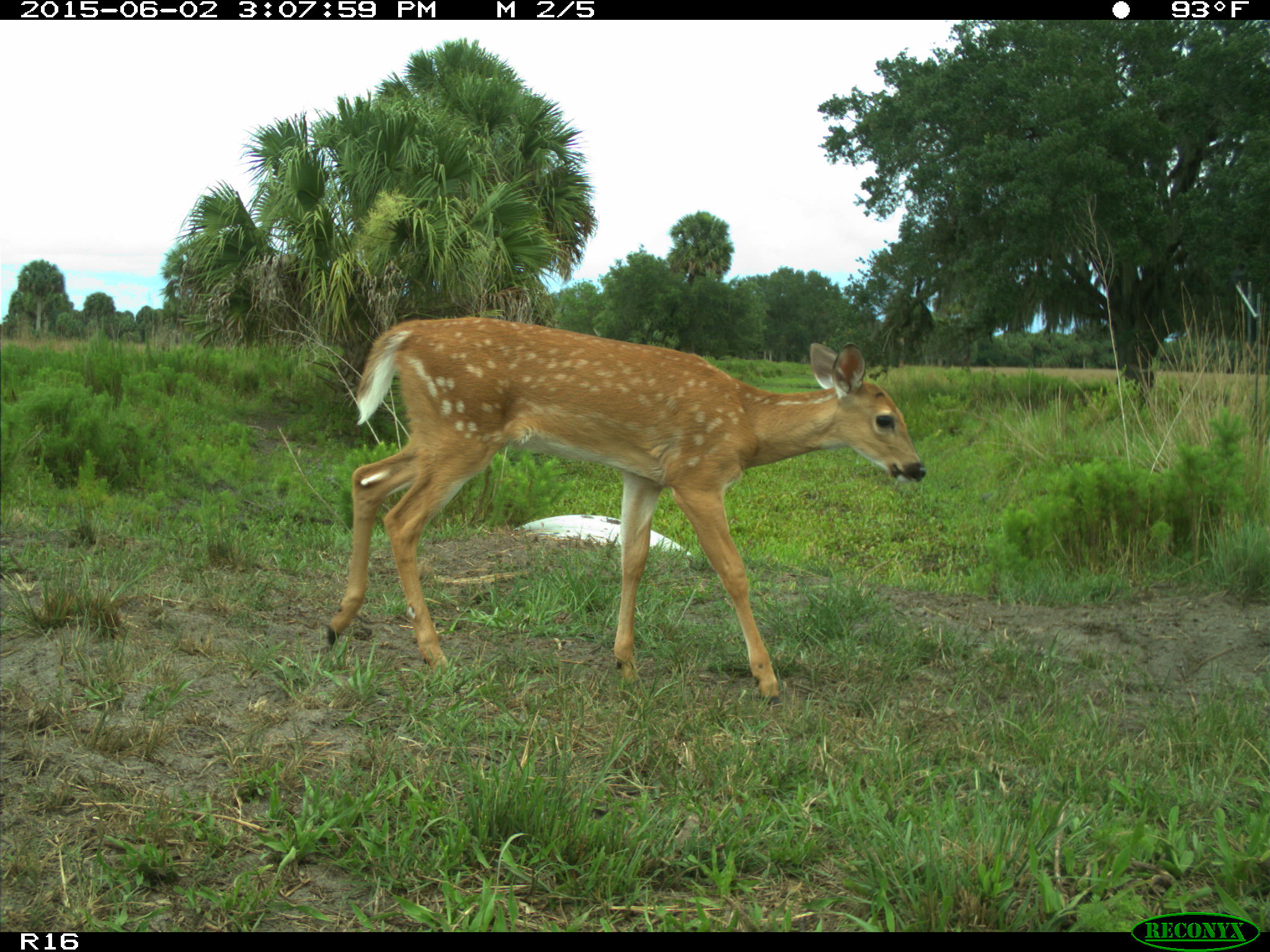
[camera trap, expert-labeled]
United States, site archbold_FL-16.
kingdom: Animalia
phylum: Chordata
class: Mammalia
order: Artiodactyla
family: Cervidae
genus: Odocoileus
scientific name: Odocoileus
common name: deer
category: unidentified deer